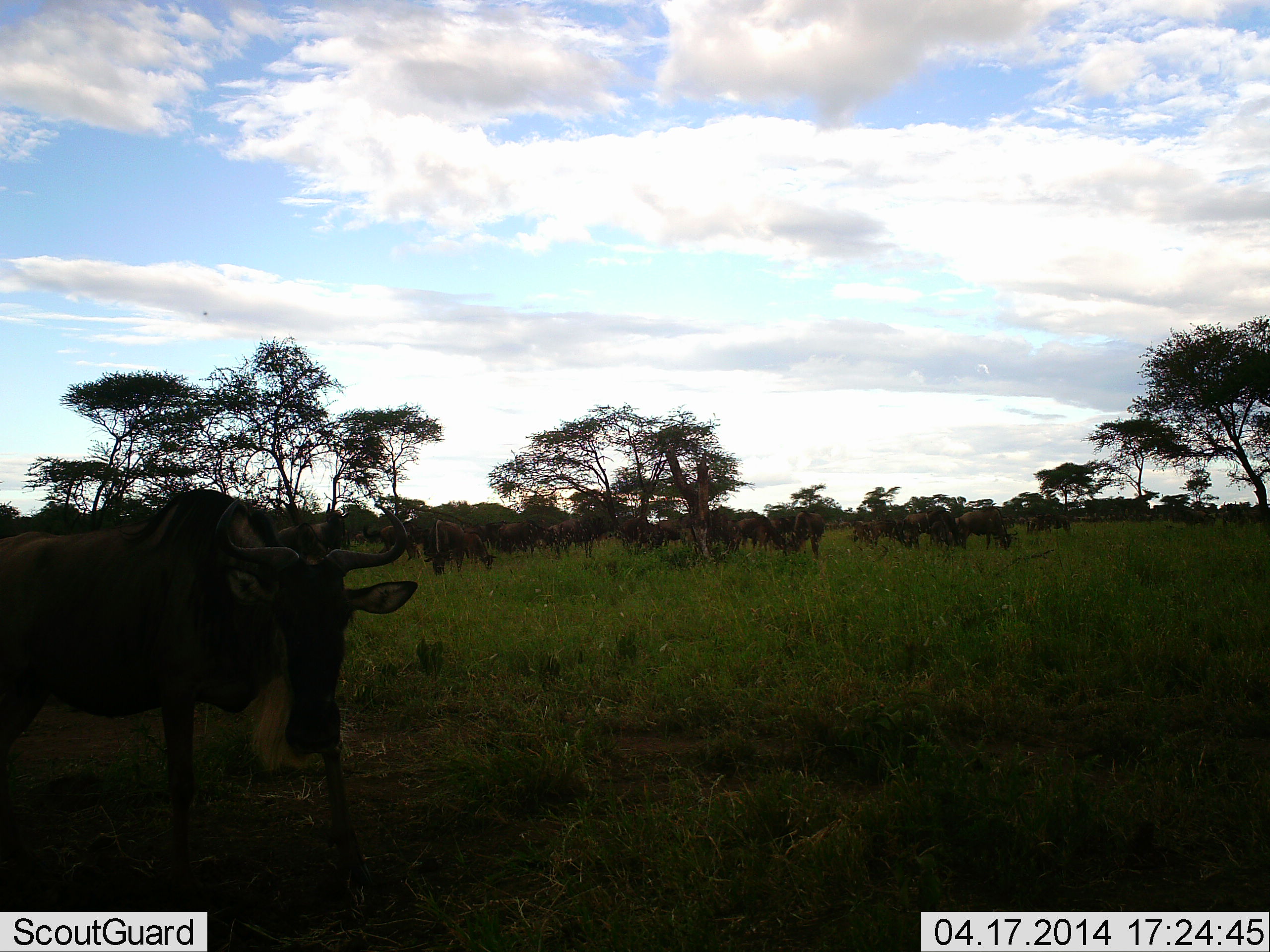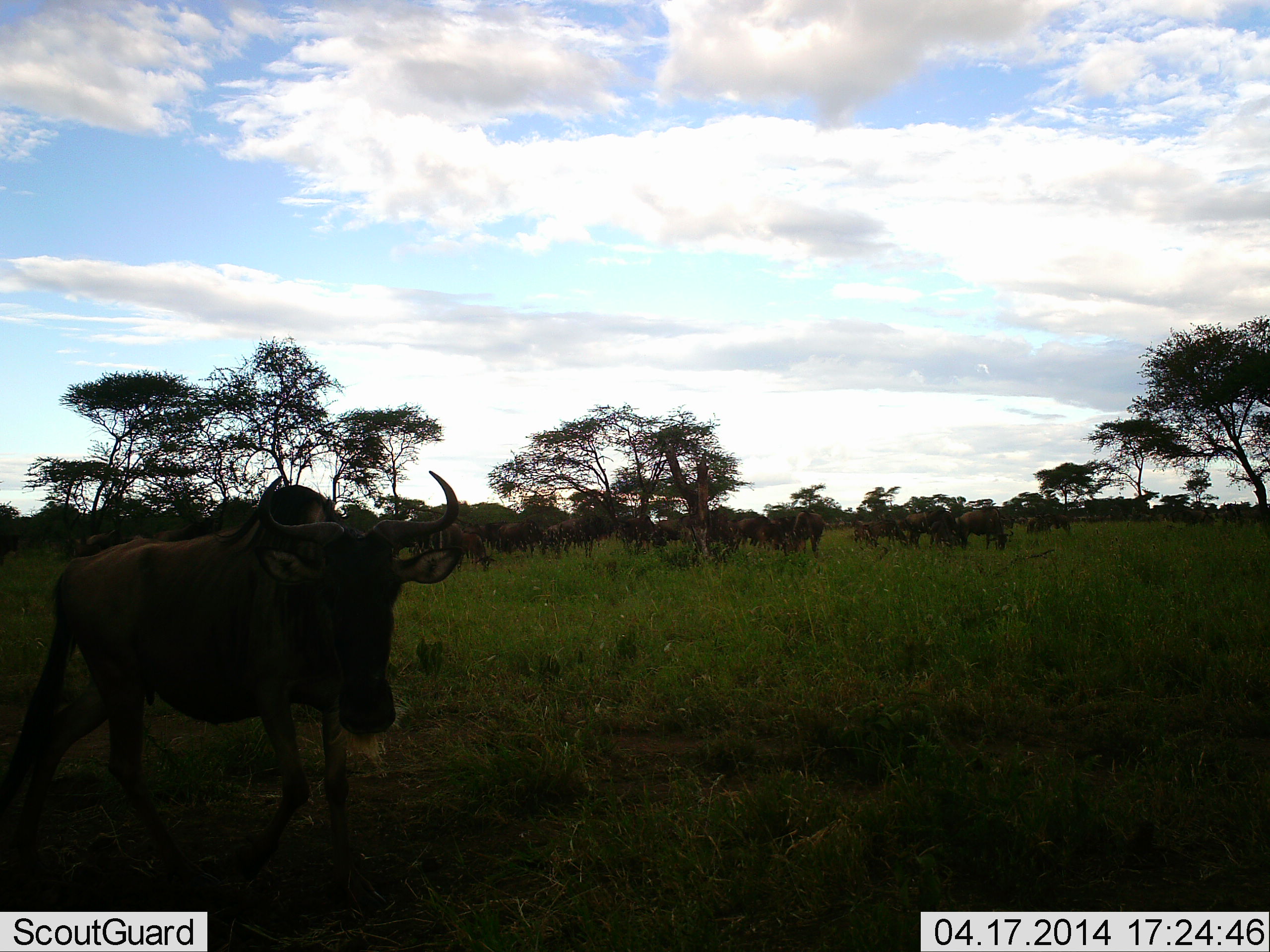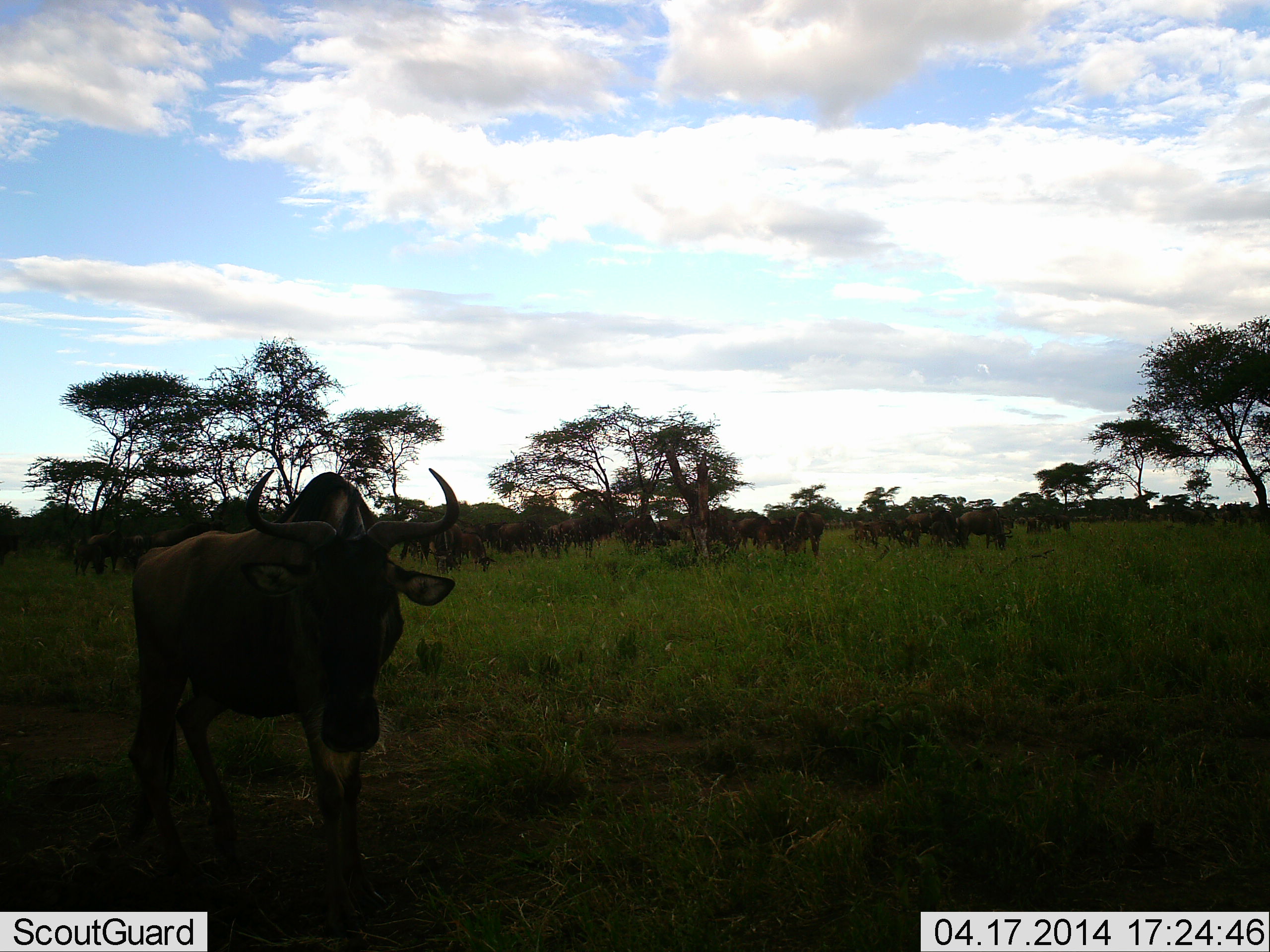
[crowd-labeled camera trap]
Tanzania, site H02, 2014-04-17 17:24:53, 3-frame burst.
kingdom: Animalia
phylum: Chordata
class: Mammalia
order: Artiodactyla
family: Bovidae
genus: Connochaetes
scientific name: Connochaetes taurinus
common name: blue wildebeest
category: wildebeest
Wildebeest (blue wildebeest) (Connochaetes taurinus), count 11-50. Behavior (volunteer vote fractions): standing 70%, resting 0%, moving 60%, interacting 0%. Young present (vote fraction): 0%. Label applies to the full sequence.